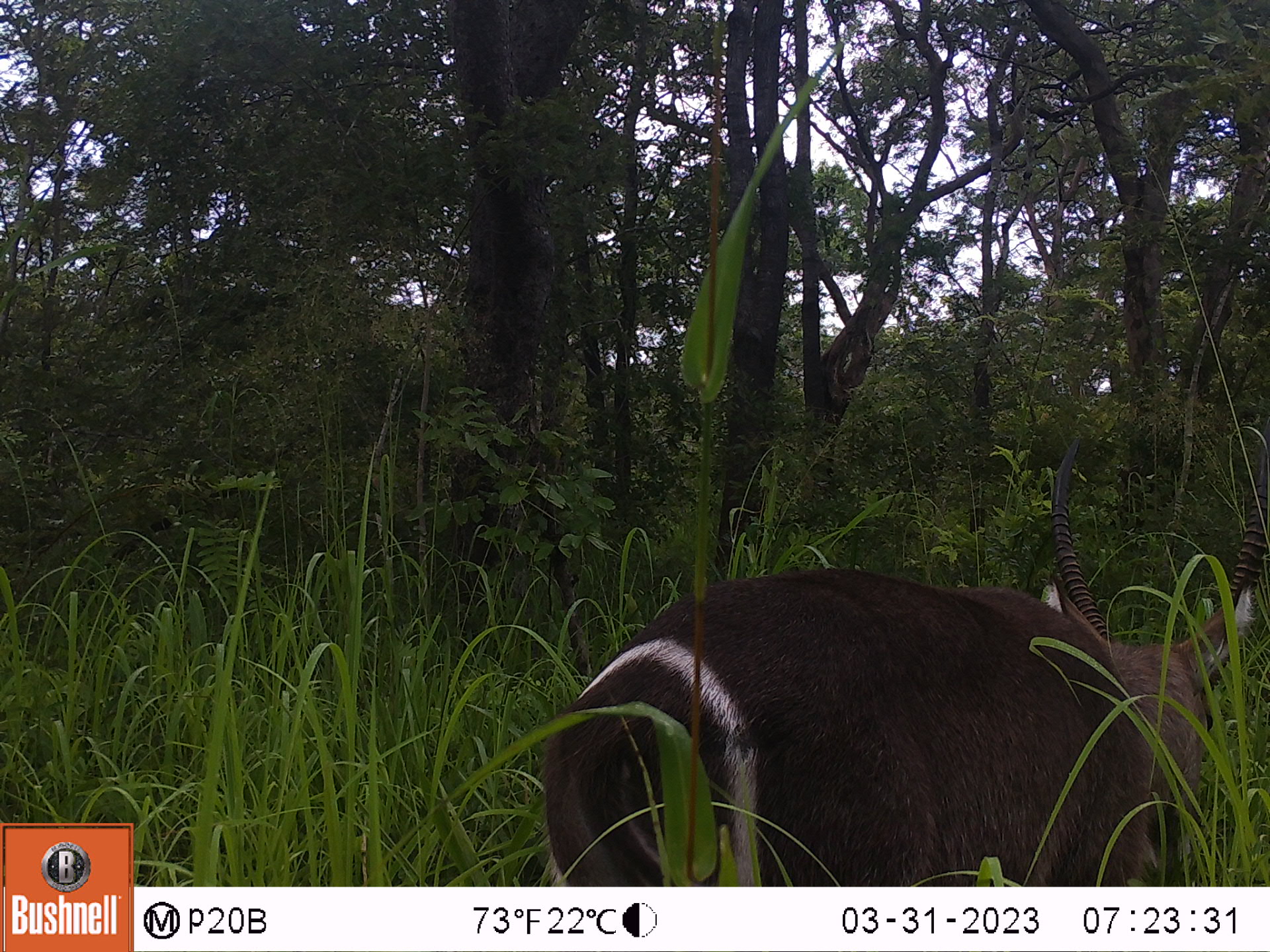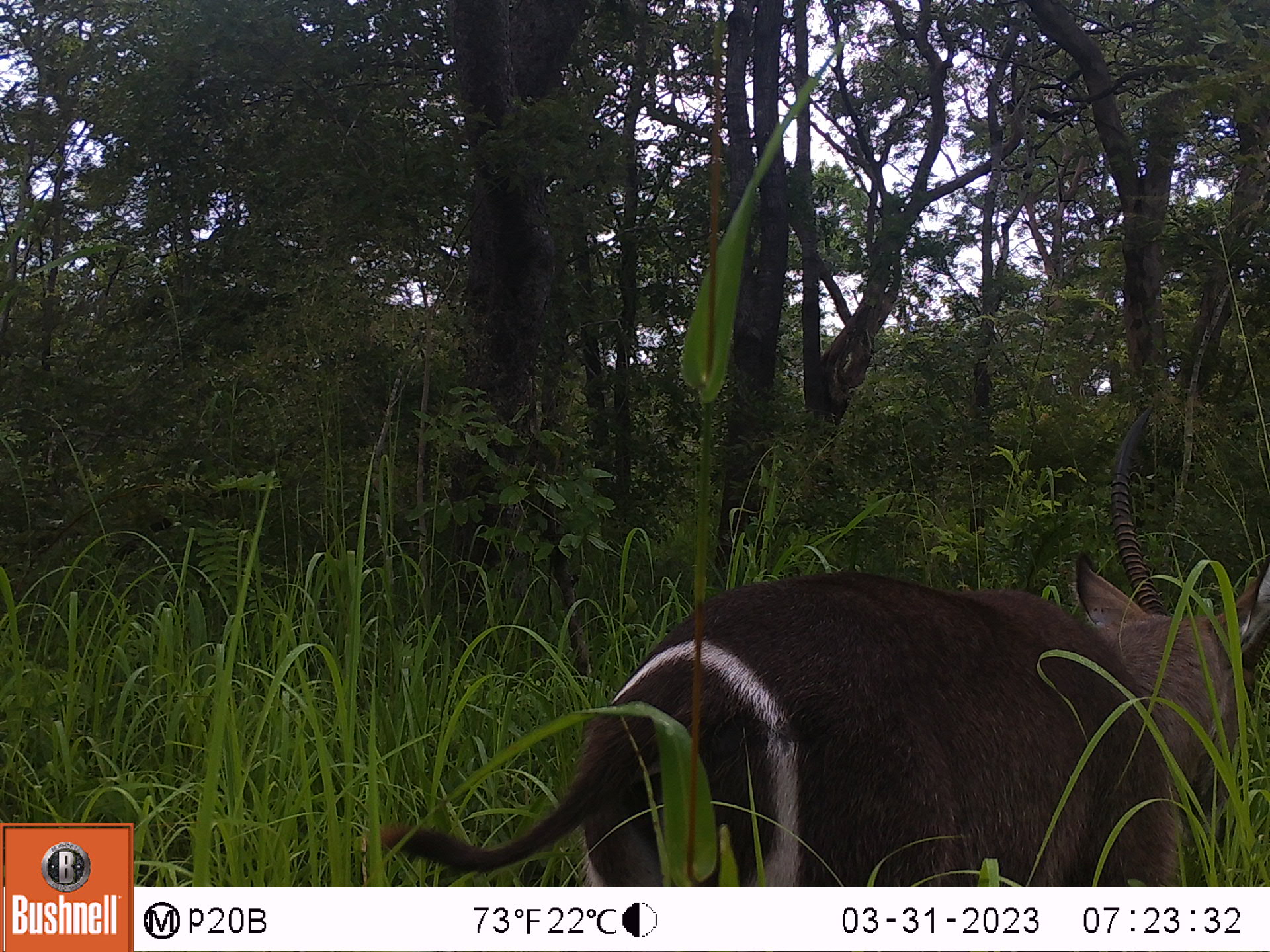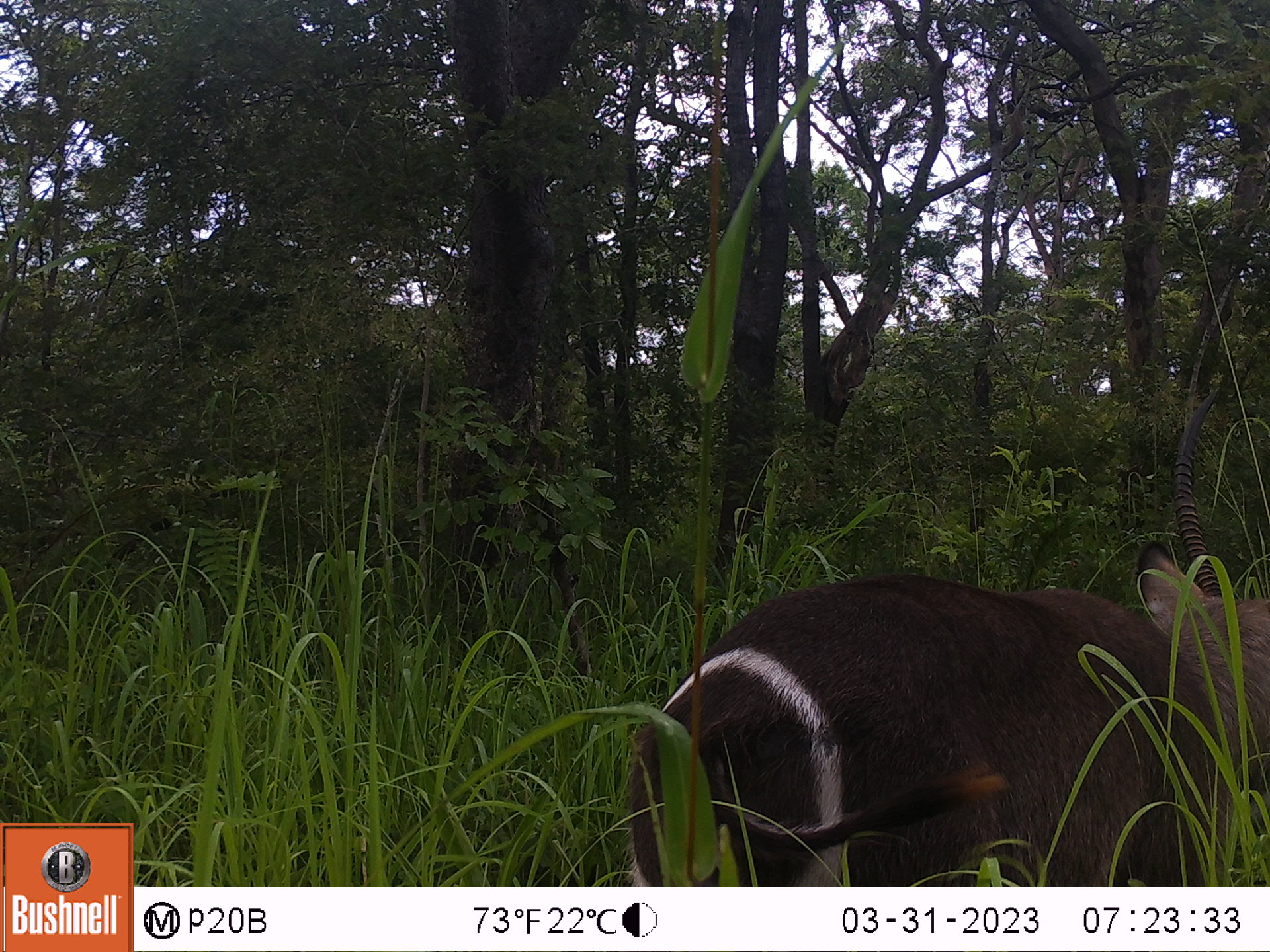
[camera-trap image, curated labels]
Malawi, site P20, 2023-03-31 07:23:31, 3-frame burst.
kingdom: Animalia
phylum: Chordata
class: Mammalia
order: Artiodactyla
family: Bovidae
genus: Kobus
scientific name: Kobus ellipsiprymnus ellipsiprymnus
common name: common waterbuck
Common waterbuck (Kobus ellipsiprymnus ellipsiprymnus), count 1.